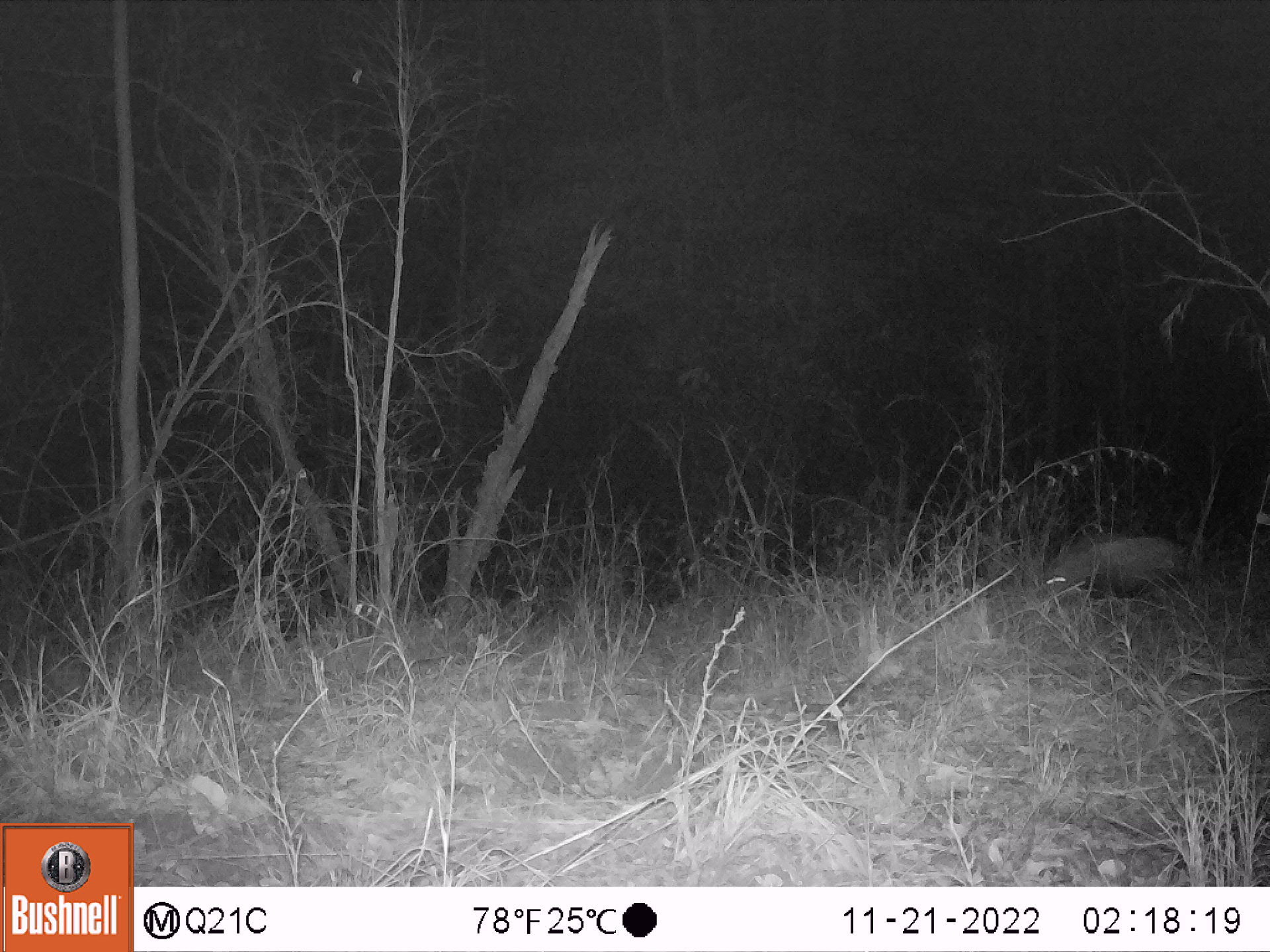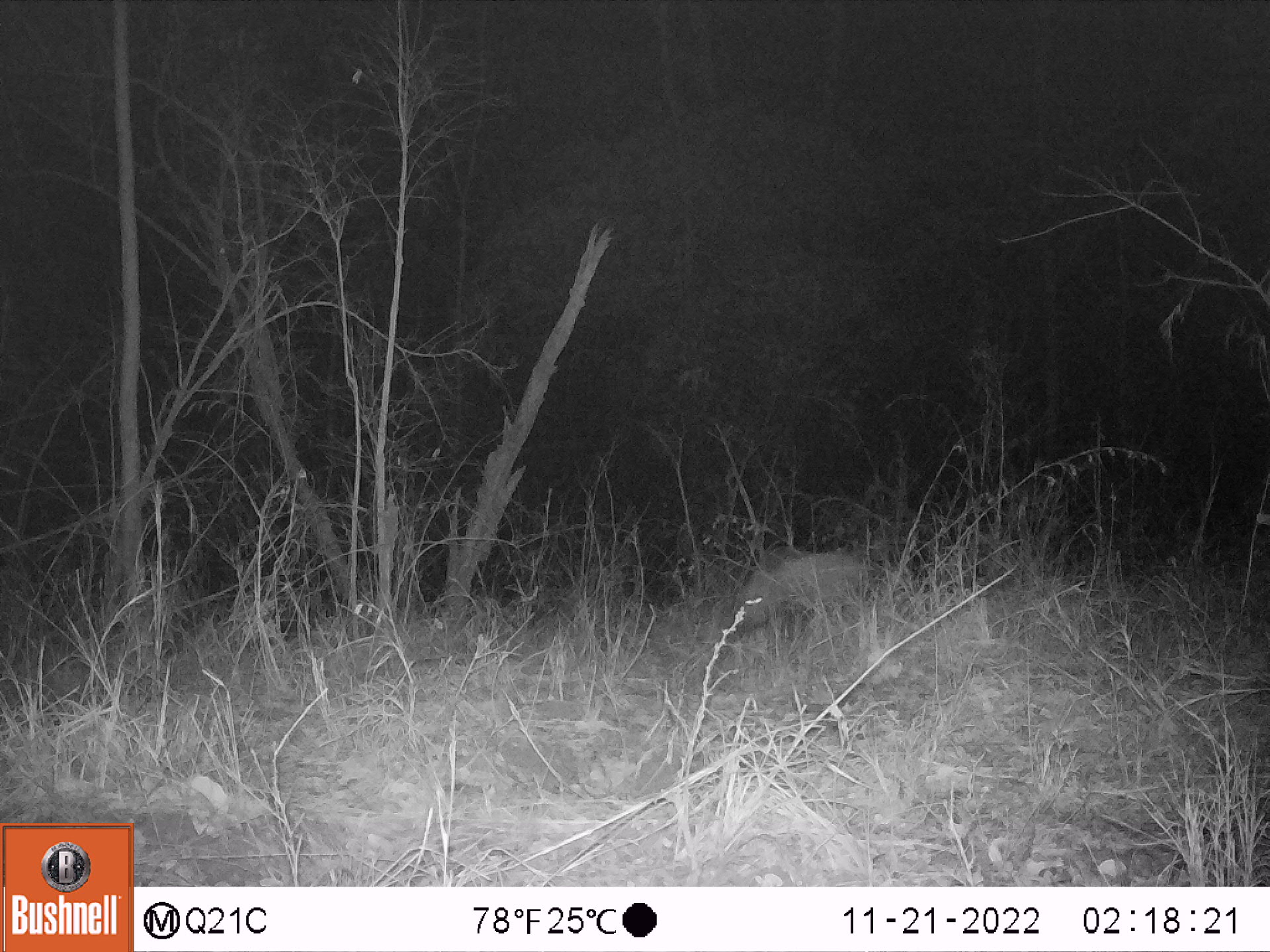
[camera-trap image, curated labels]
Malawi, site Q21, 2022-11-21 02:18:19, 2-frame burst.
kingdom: Animalia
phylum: Chordata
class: Mammalia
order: Artiodactyla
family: Suidae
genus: Potamochoerus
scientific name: Potamochoerus larvatus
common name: bushpig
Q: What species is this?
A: Bushpig (Potamochoerus larvatus).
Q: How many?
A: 1.